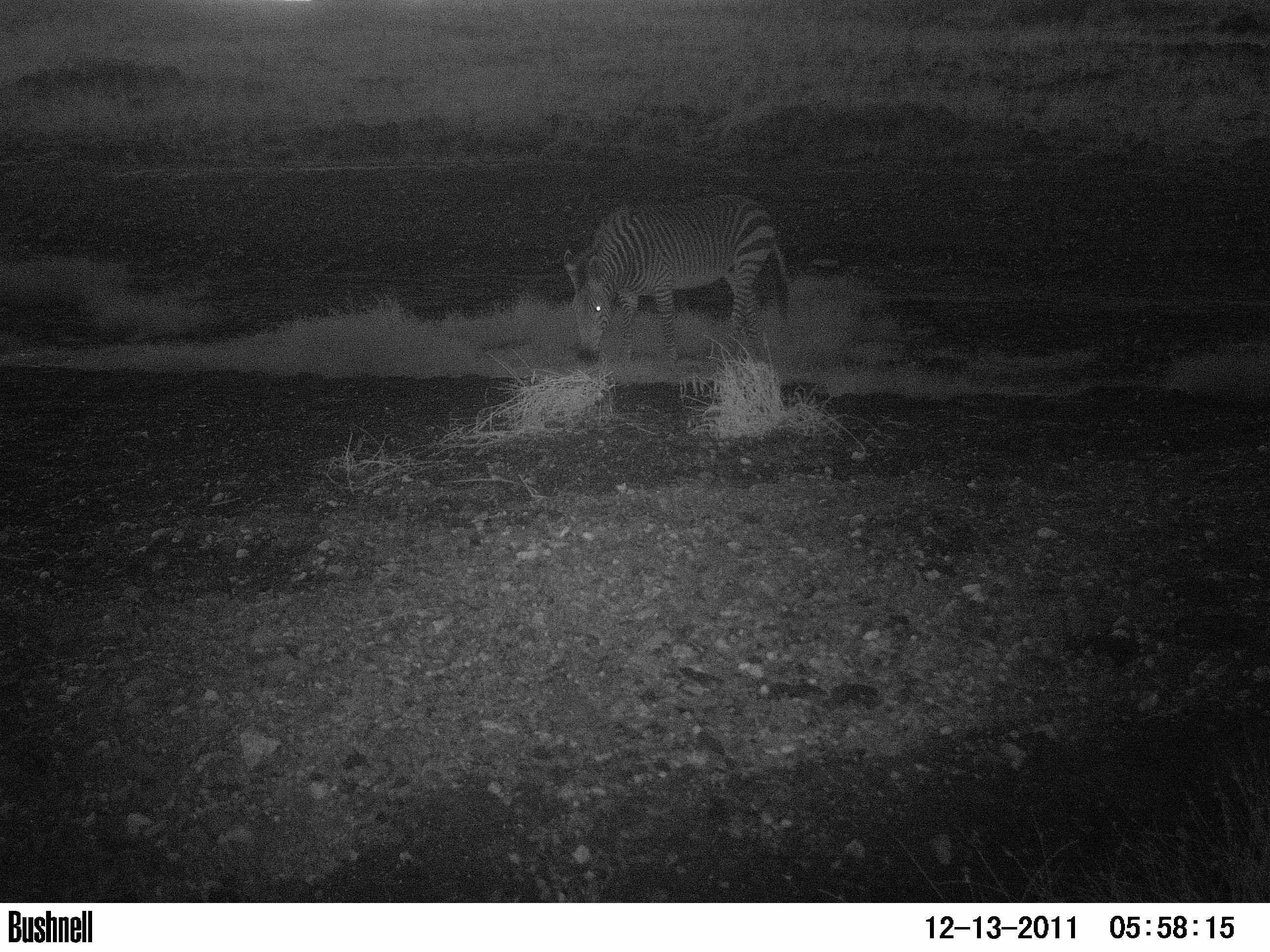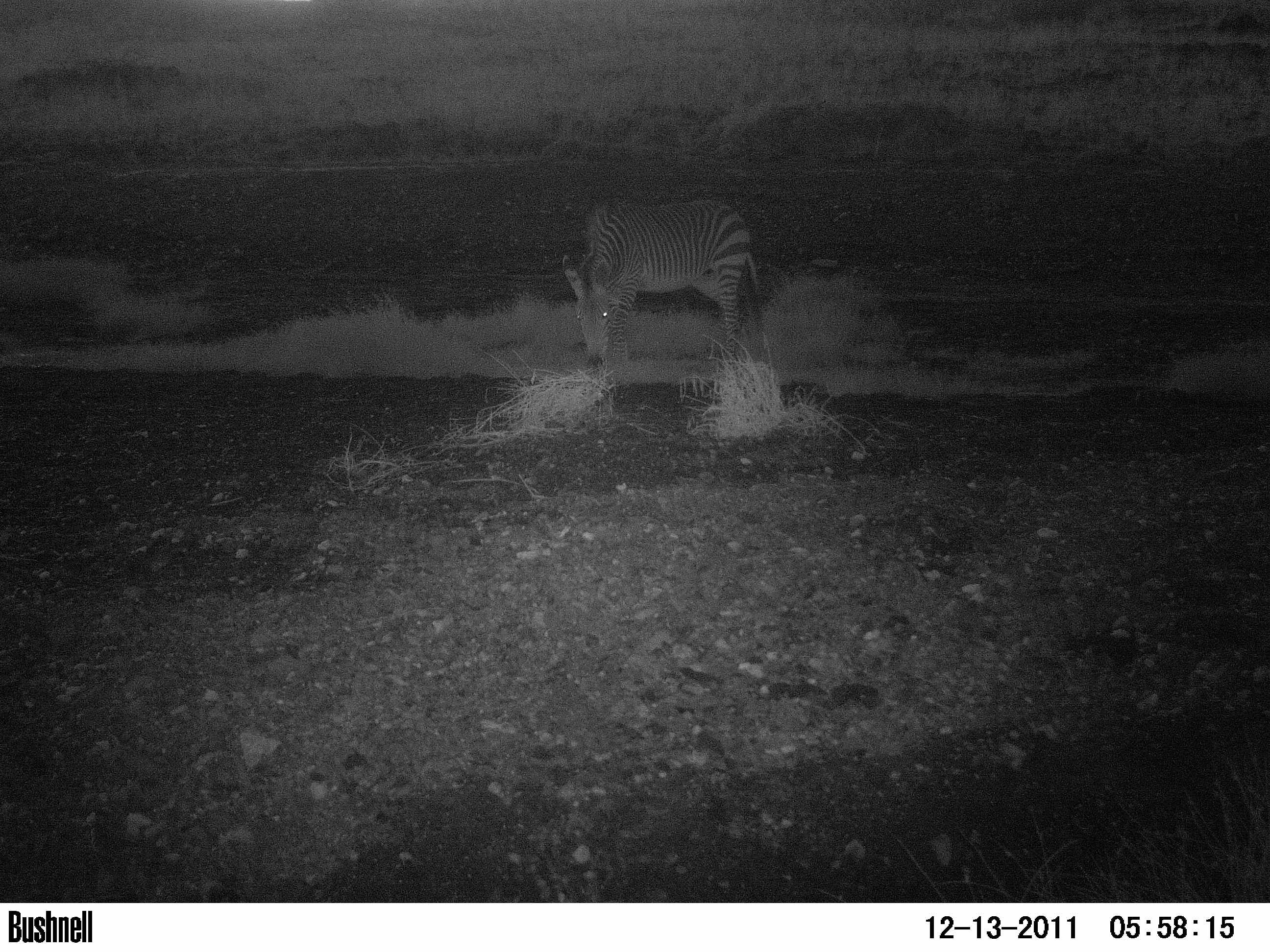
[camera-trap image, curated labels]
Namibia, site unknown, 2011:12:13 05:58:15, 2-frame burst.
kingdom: Animalia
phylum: Chordata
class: Mammalia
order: Perissodactyla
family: Equidae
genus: Equus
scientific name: Equus zebra hartmannae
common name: hartmann's mountain zebra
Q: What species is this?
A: Equus zebra hartmannae (hartmann's mountain zebra).